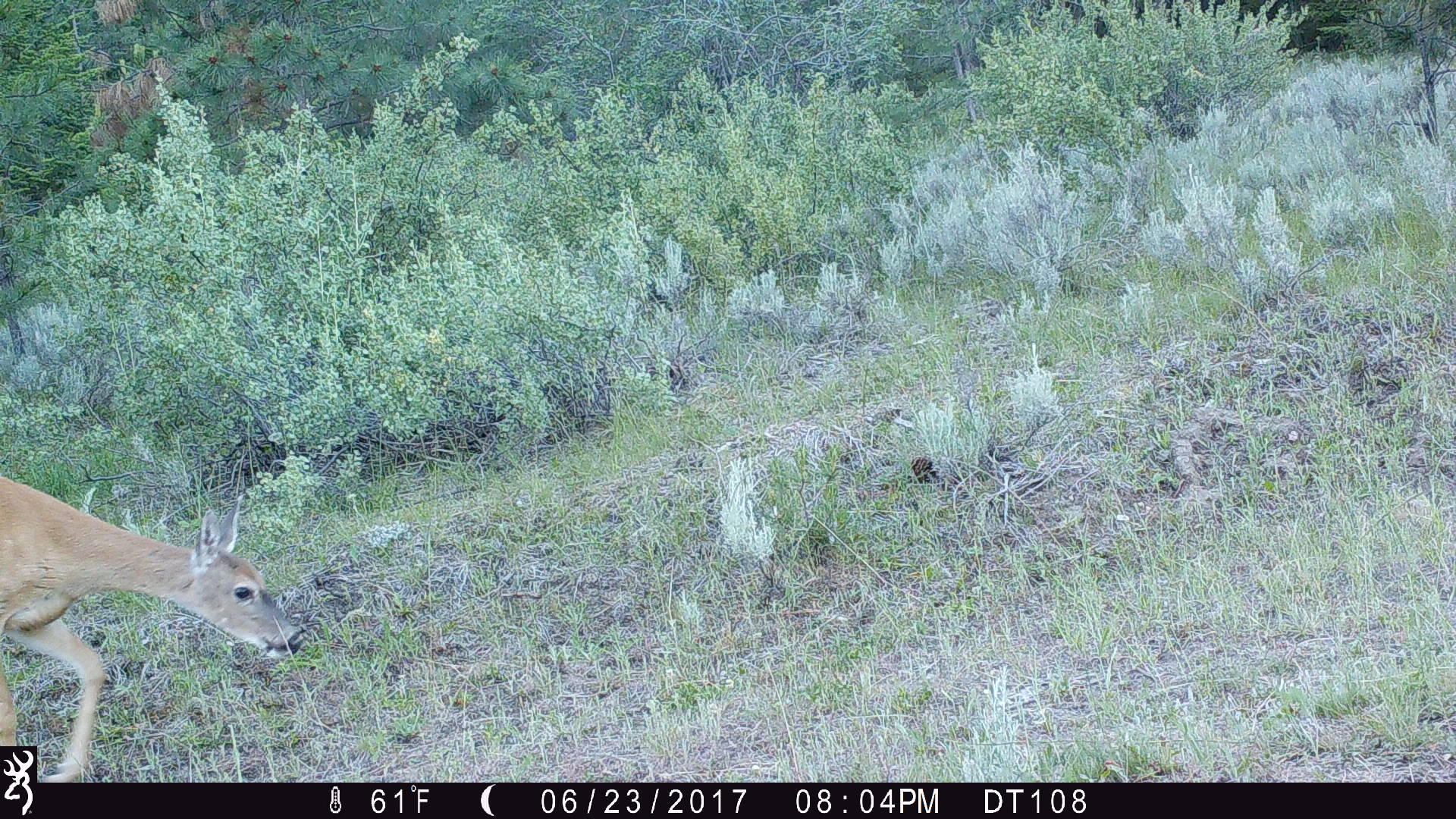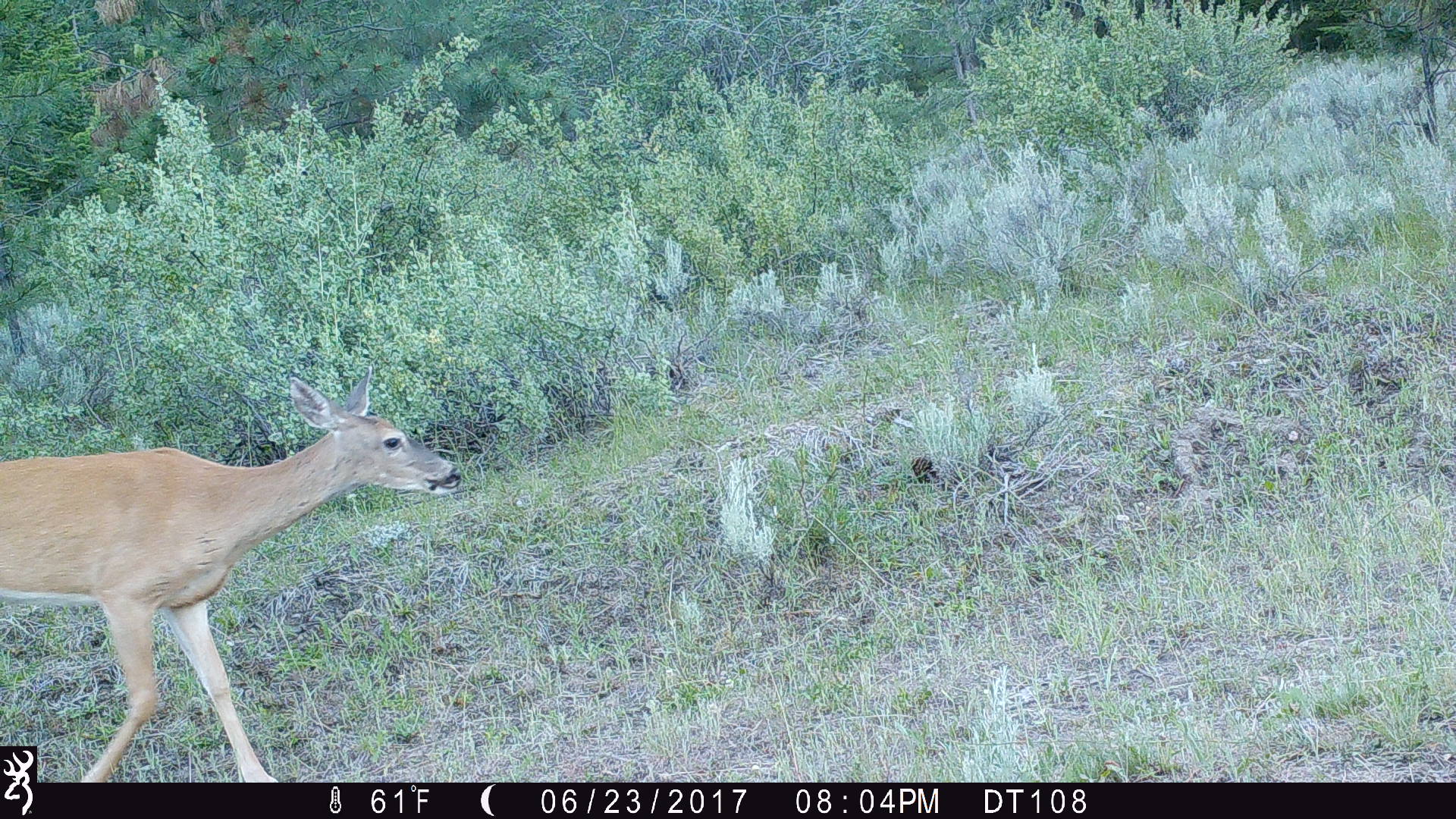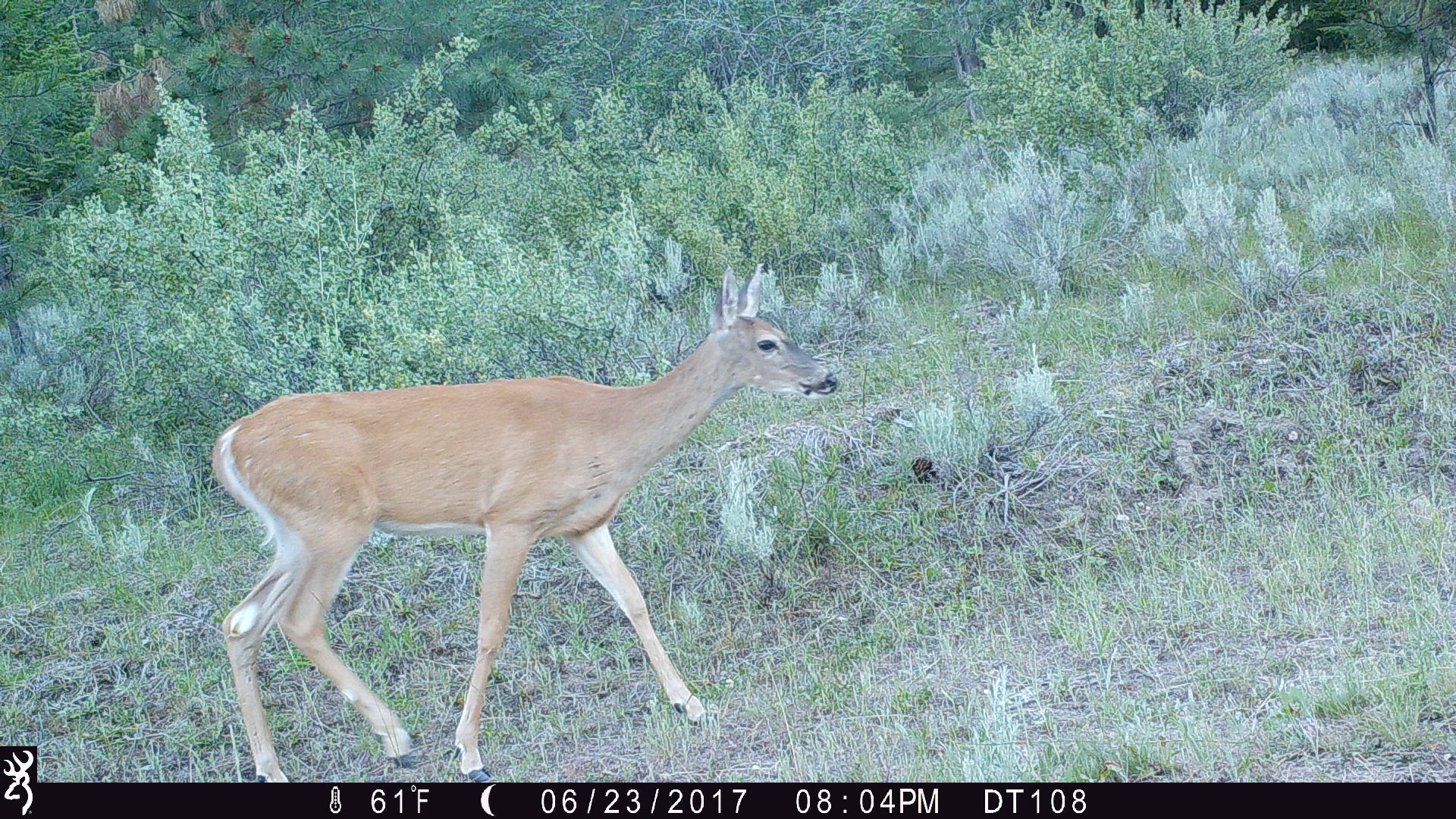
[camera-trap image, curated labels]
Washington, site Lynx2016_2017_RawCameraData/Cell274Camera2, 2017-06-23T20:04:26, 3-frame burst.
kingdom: Animalia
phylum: Chordata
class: Mammalia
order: Artiodactyla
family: Cervidae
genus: Odocoileus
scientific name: Odocoileus virginianus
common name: white-tailed deer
Odocoileus virginianus (white-tailed deer). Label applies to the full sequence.